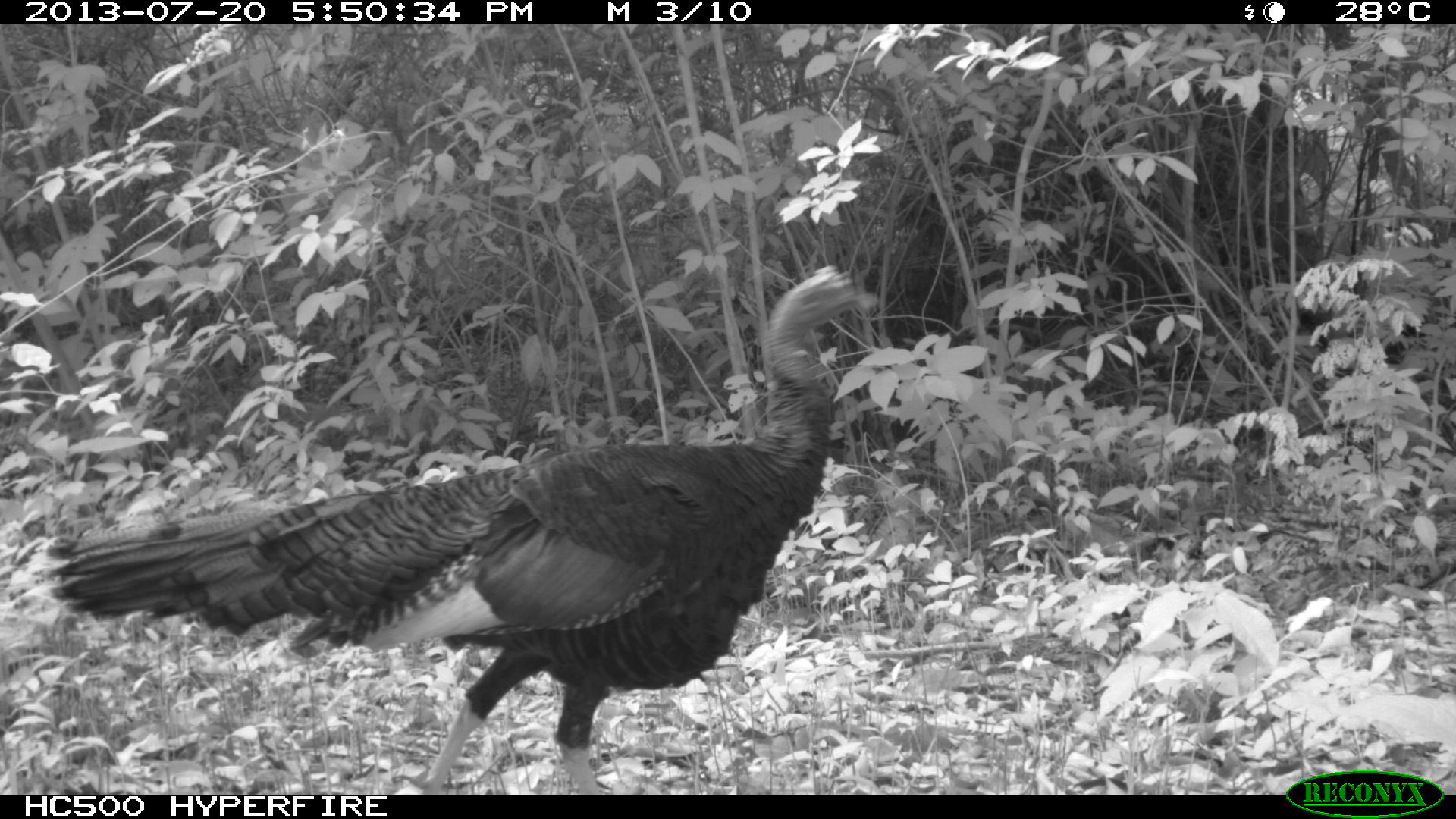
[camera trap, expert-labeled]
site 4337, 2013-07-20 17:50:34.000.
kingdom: Animalia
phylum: Chordata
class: Aves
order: Galliformes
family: Phasianidae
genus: Meleagris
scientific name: Meleagris ocellata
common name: ocellated turkey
Meleagris ocellata (ocellated turkey), count 1, sex male.